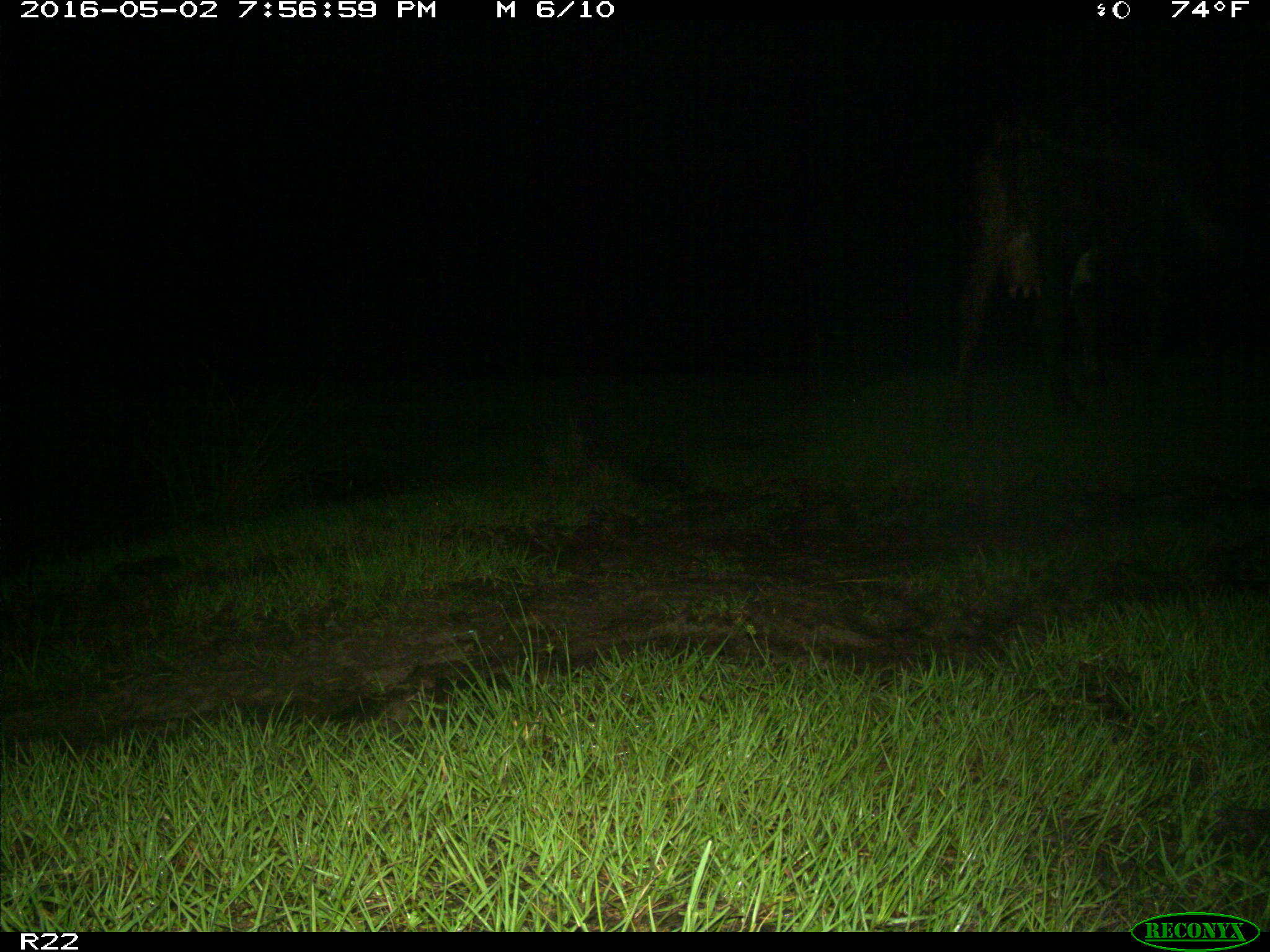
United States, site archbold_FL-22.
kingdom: Animalia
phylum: Chordata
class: Mammalia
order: Artiodactyla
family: Bovidae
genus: Bos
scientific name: Bos taurus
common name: domestic cow